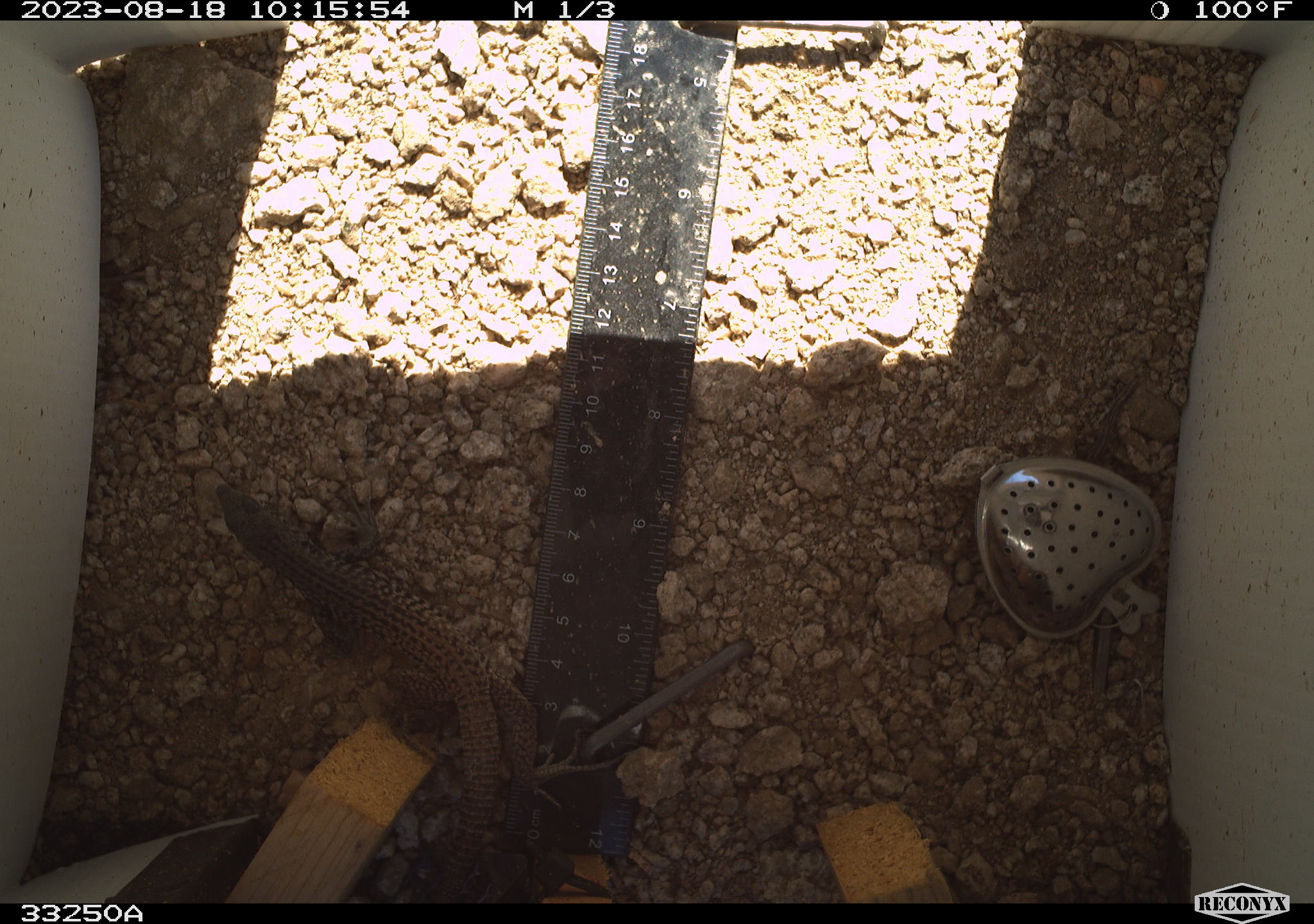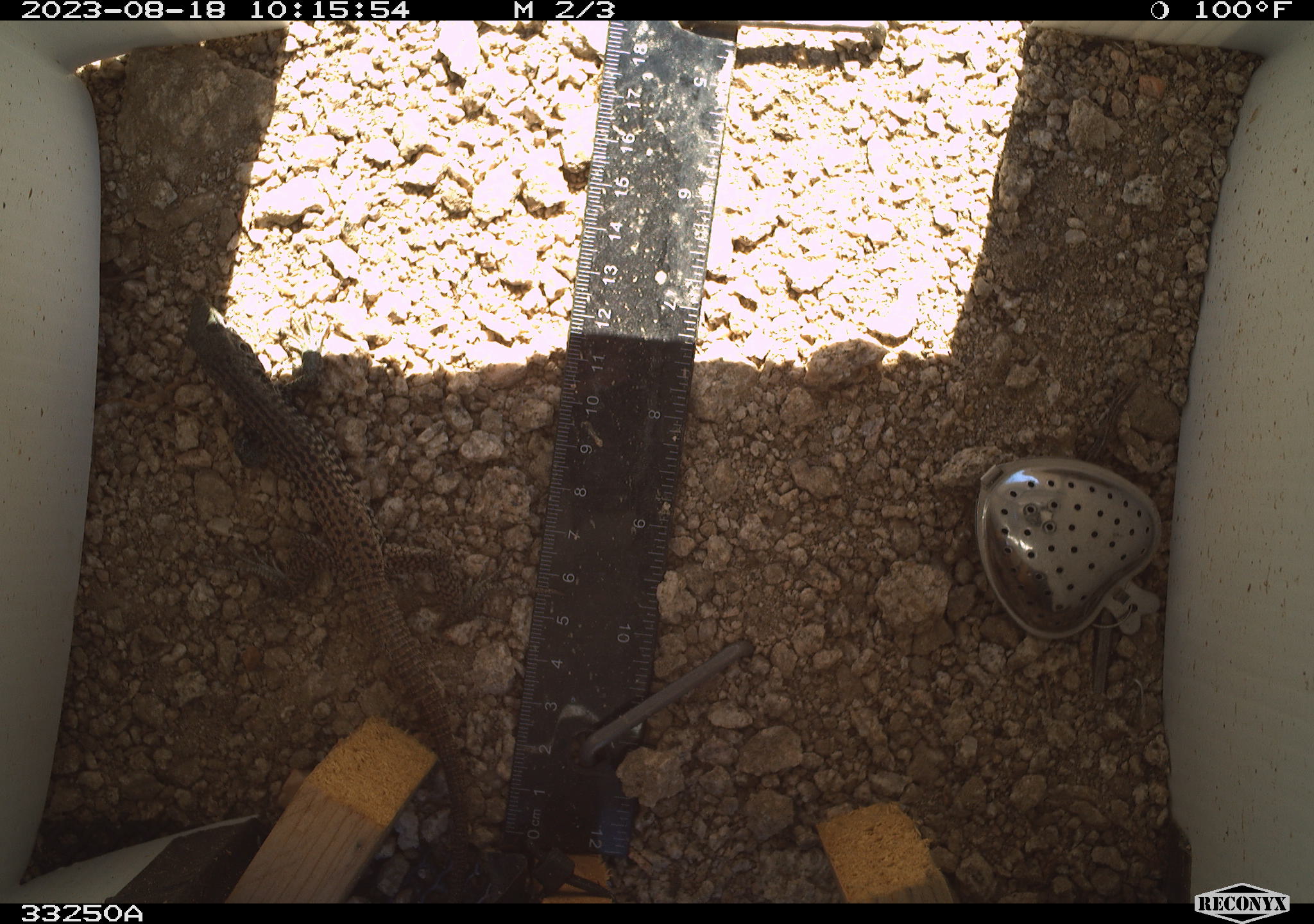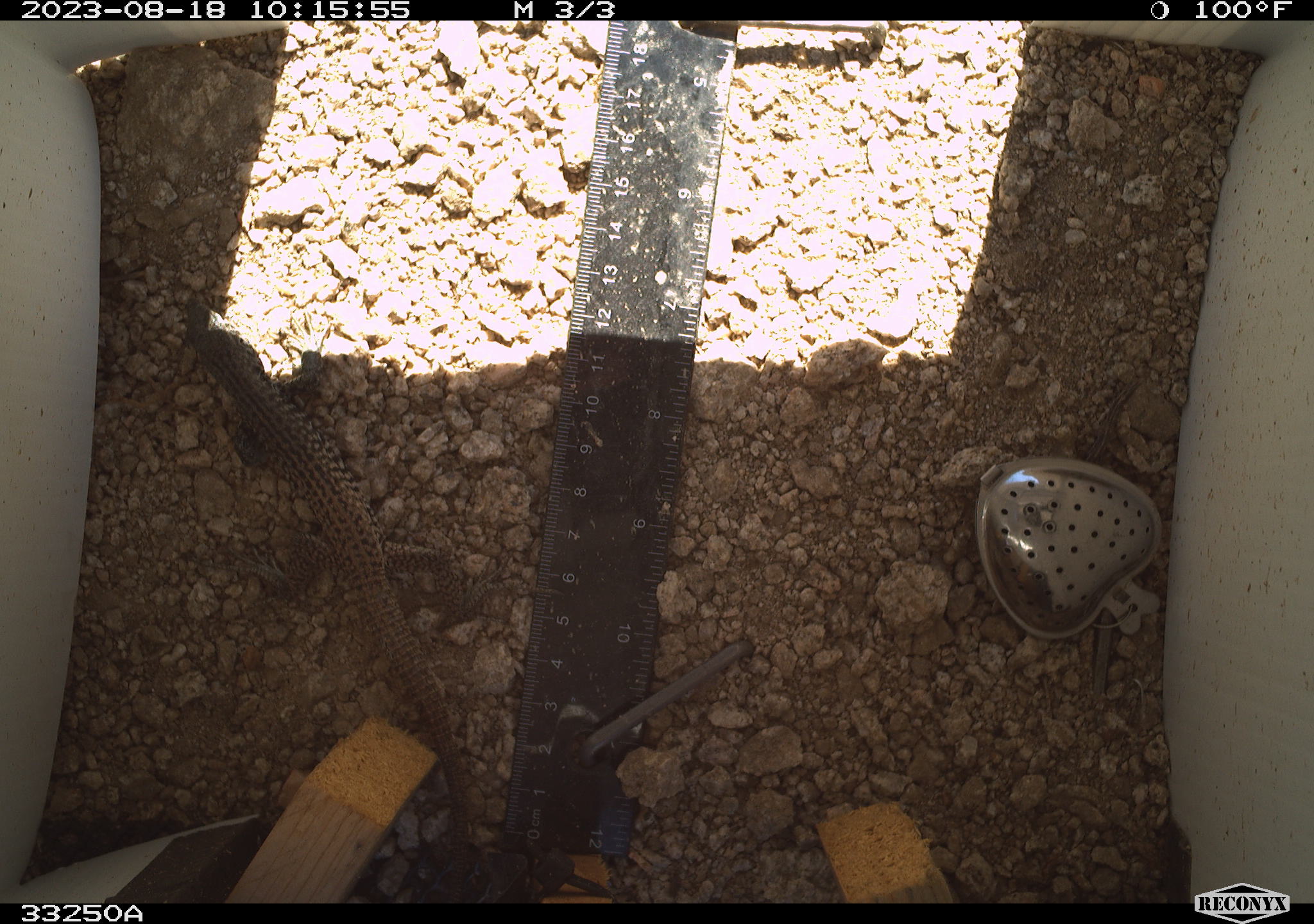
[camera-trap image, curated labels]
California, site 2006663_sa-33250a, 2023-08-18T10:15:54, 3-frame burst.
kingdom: Animalia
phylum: Chordata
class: Reptilia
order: Squamata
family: Teiidae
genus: Aspidoscelis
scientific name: Aspidoscelis tigris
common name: western whiptail